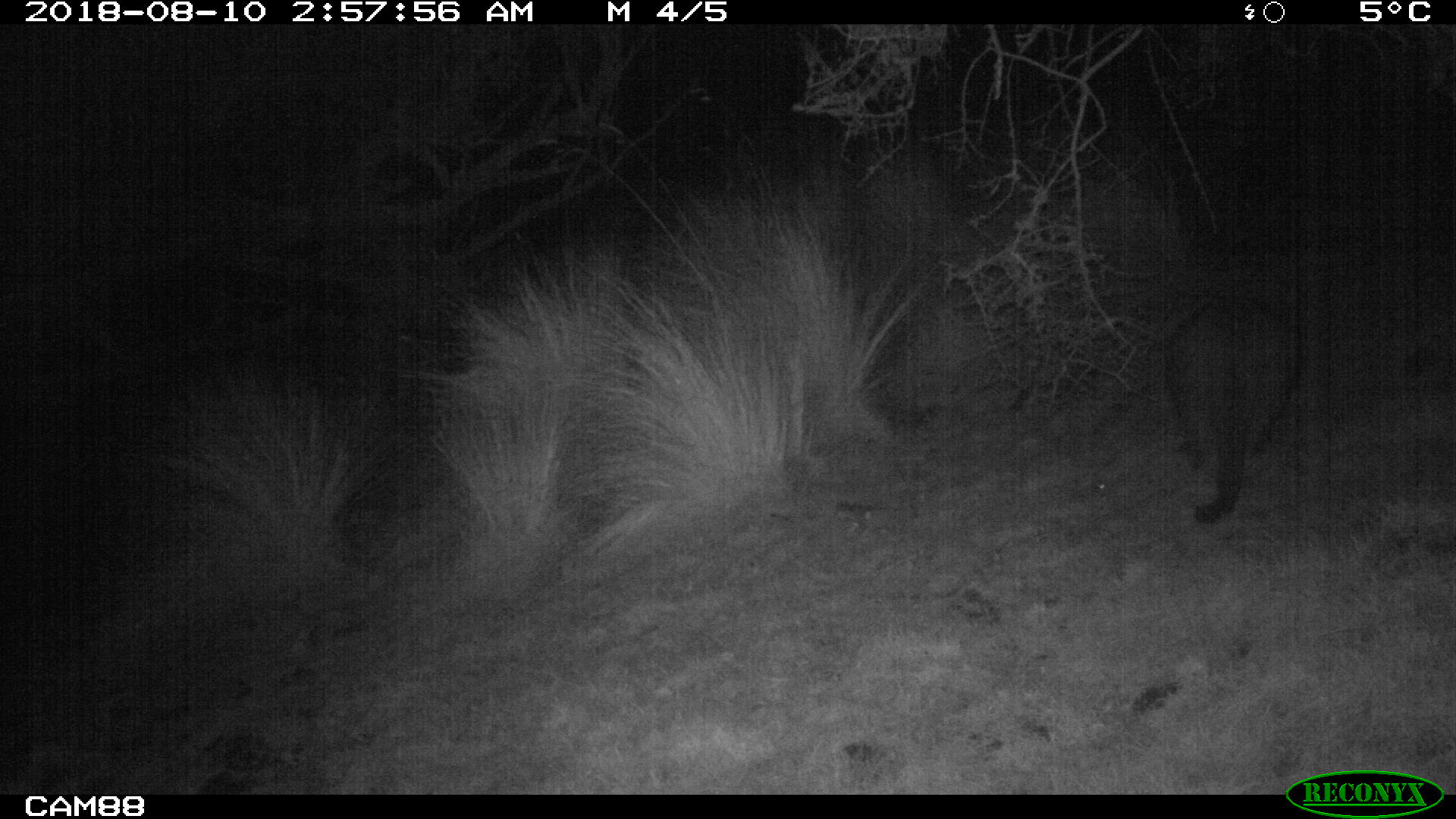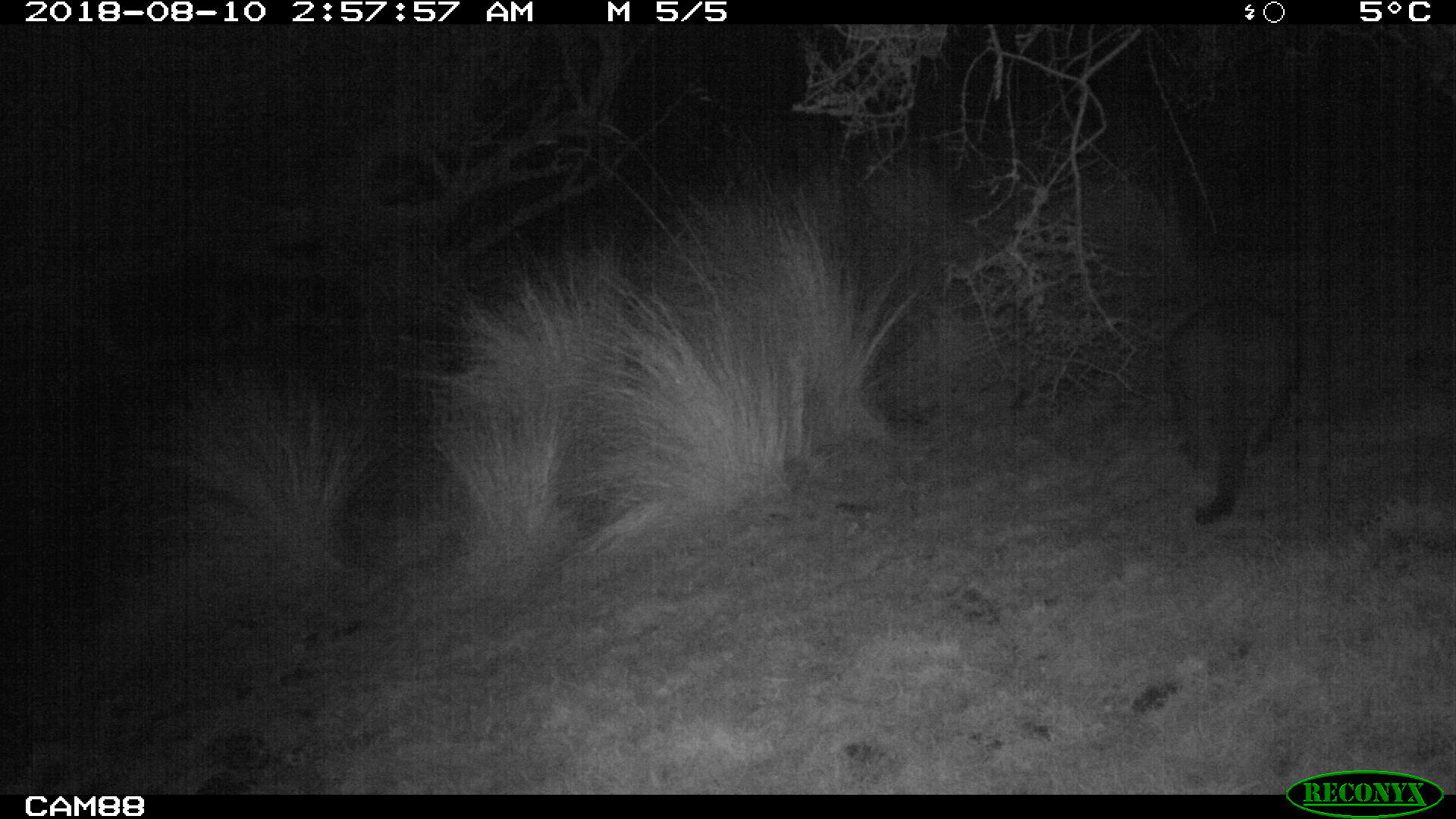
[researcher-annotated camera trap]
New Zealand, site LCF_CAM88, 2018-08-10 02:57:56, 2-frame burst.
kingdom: Animalia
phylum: Chordata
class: Mammalia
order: Diprotodontia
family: Macropodidae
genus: Notamacropus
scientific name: Notamacropus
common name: wallaby